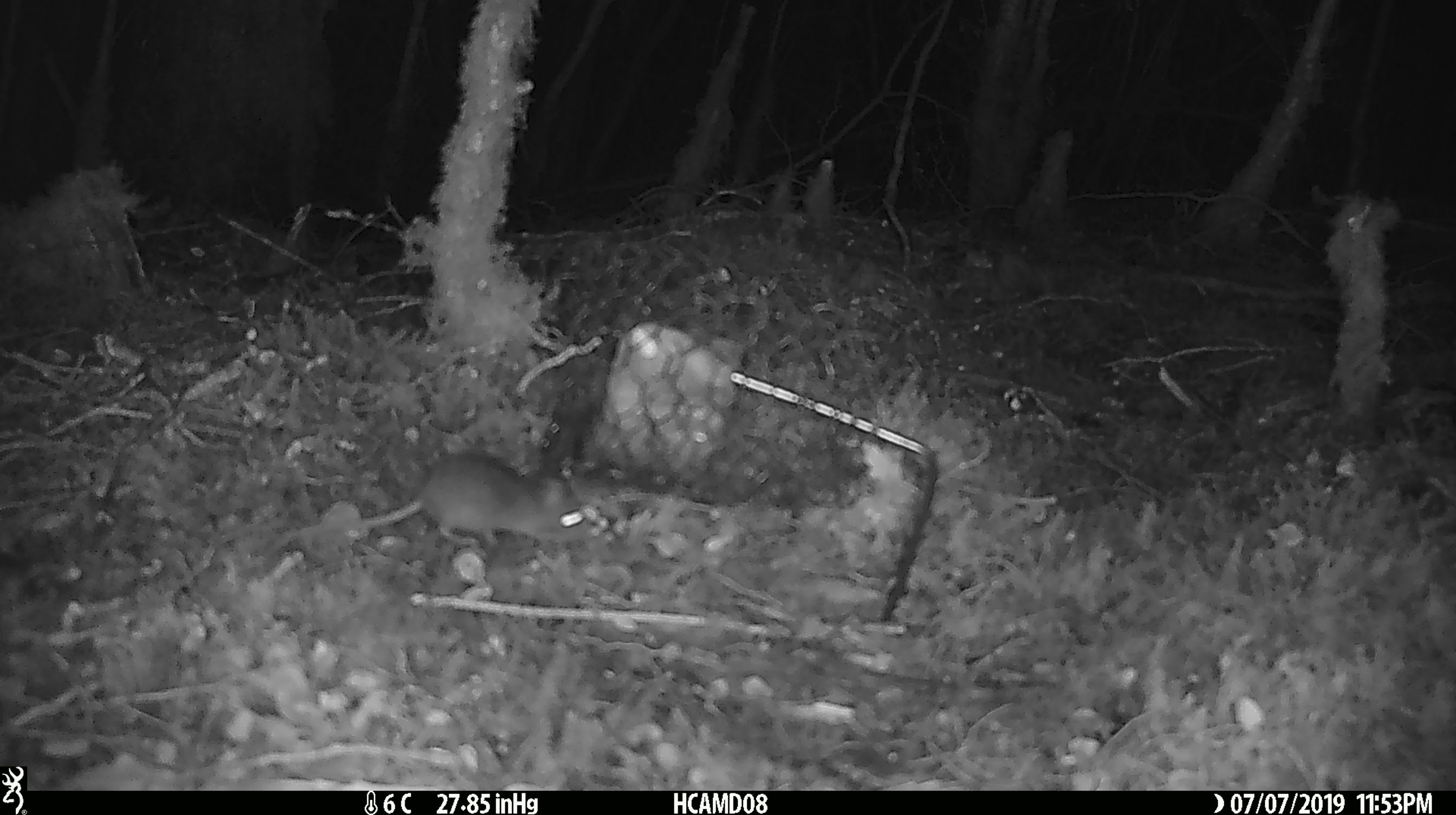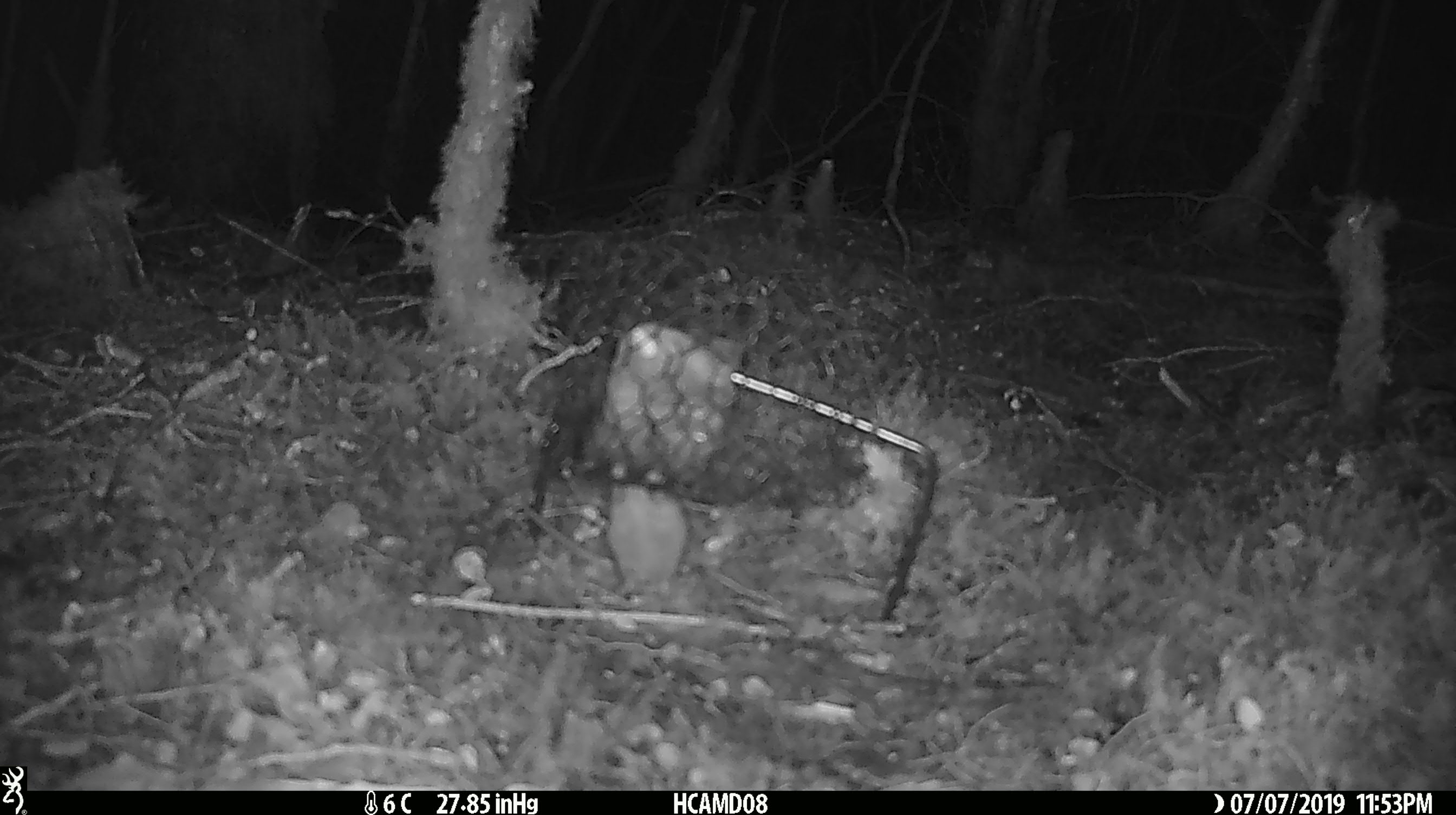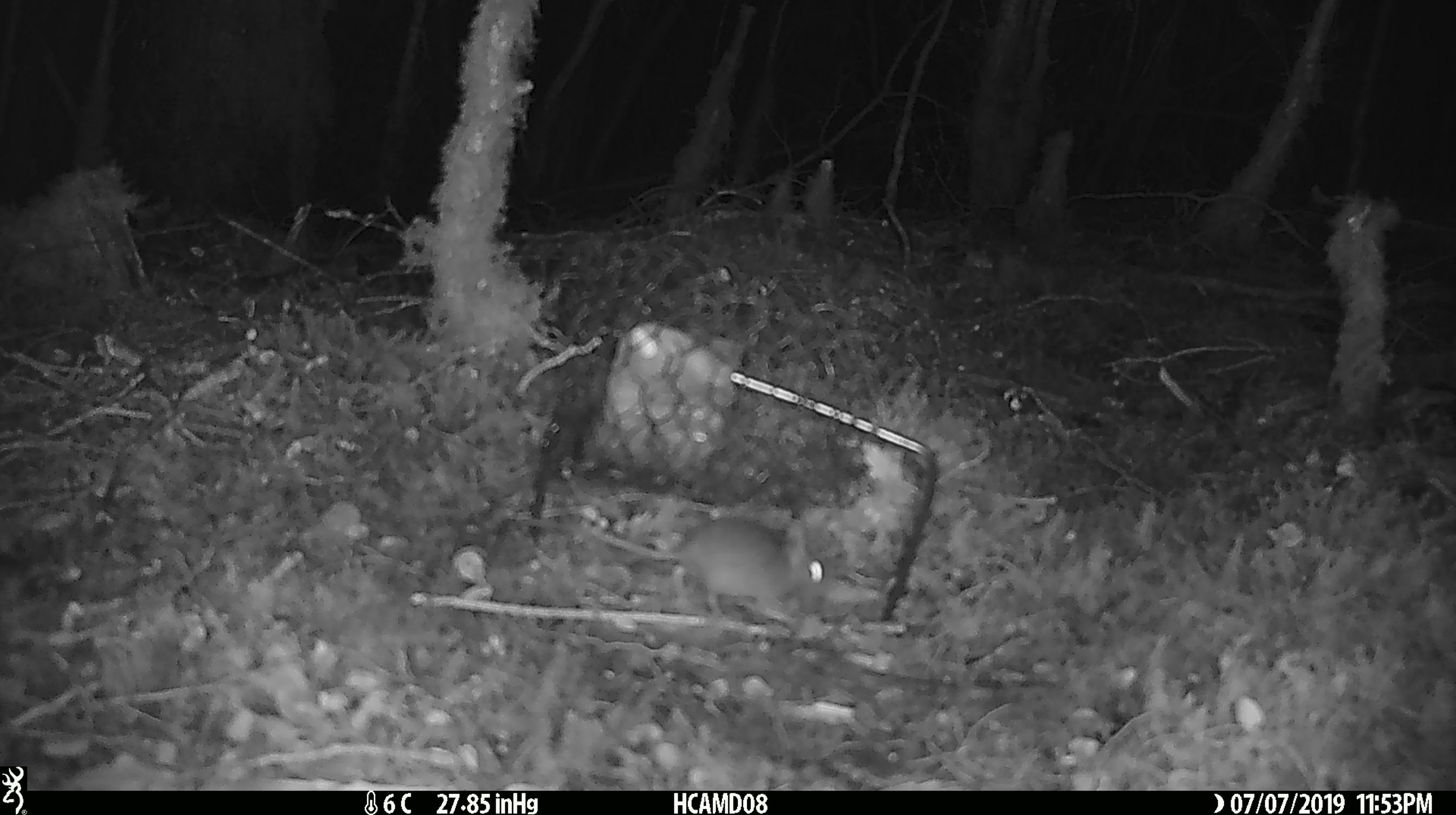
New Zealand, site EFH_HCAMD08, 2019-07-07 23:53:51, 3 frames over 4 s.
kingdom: Animalia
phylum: Chordata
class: Mammalia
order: Rodentia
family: Muridae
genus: Mus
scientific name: Mus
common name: mouse